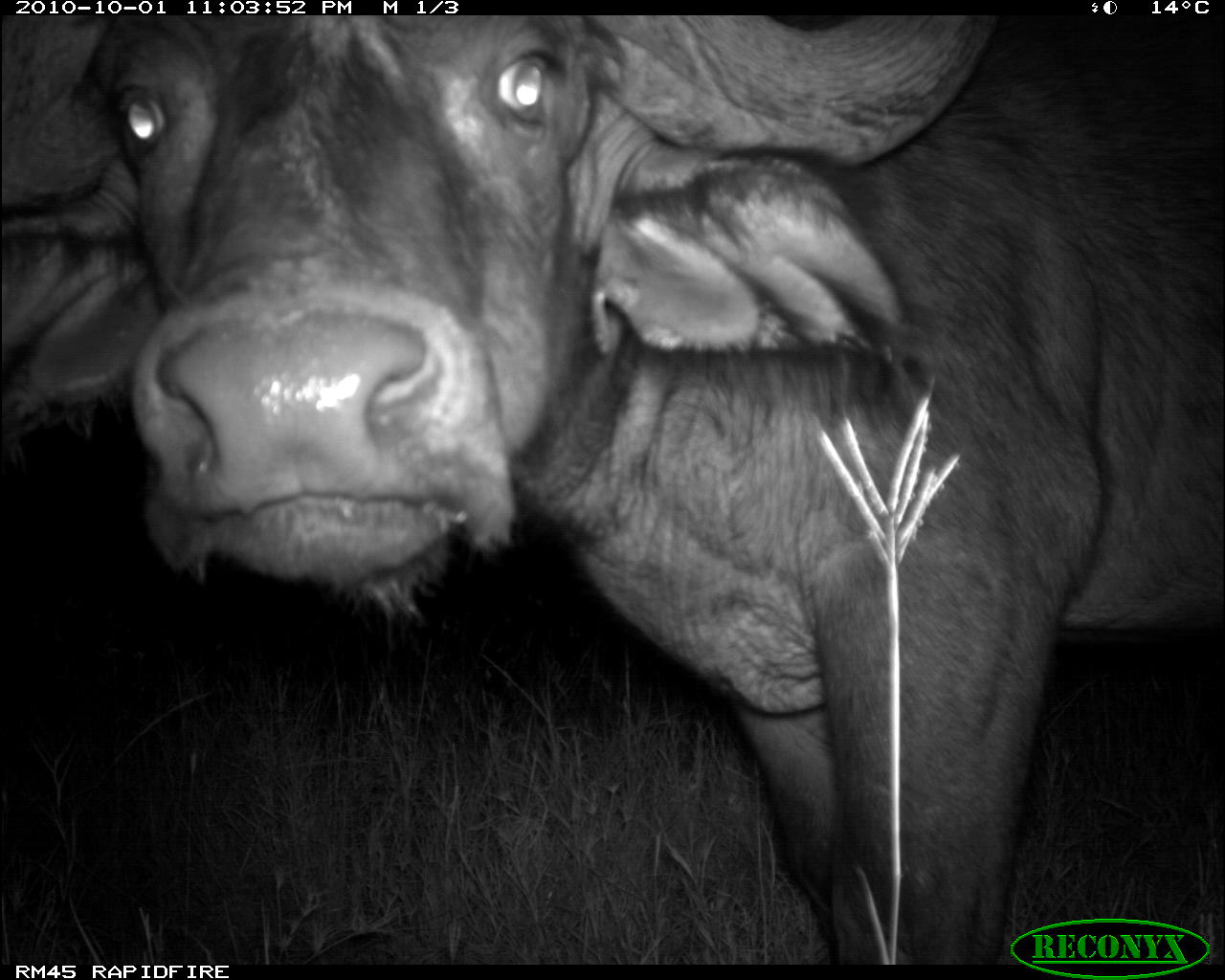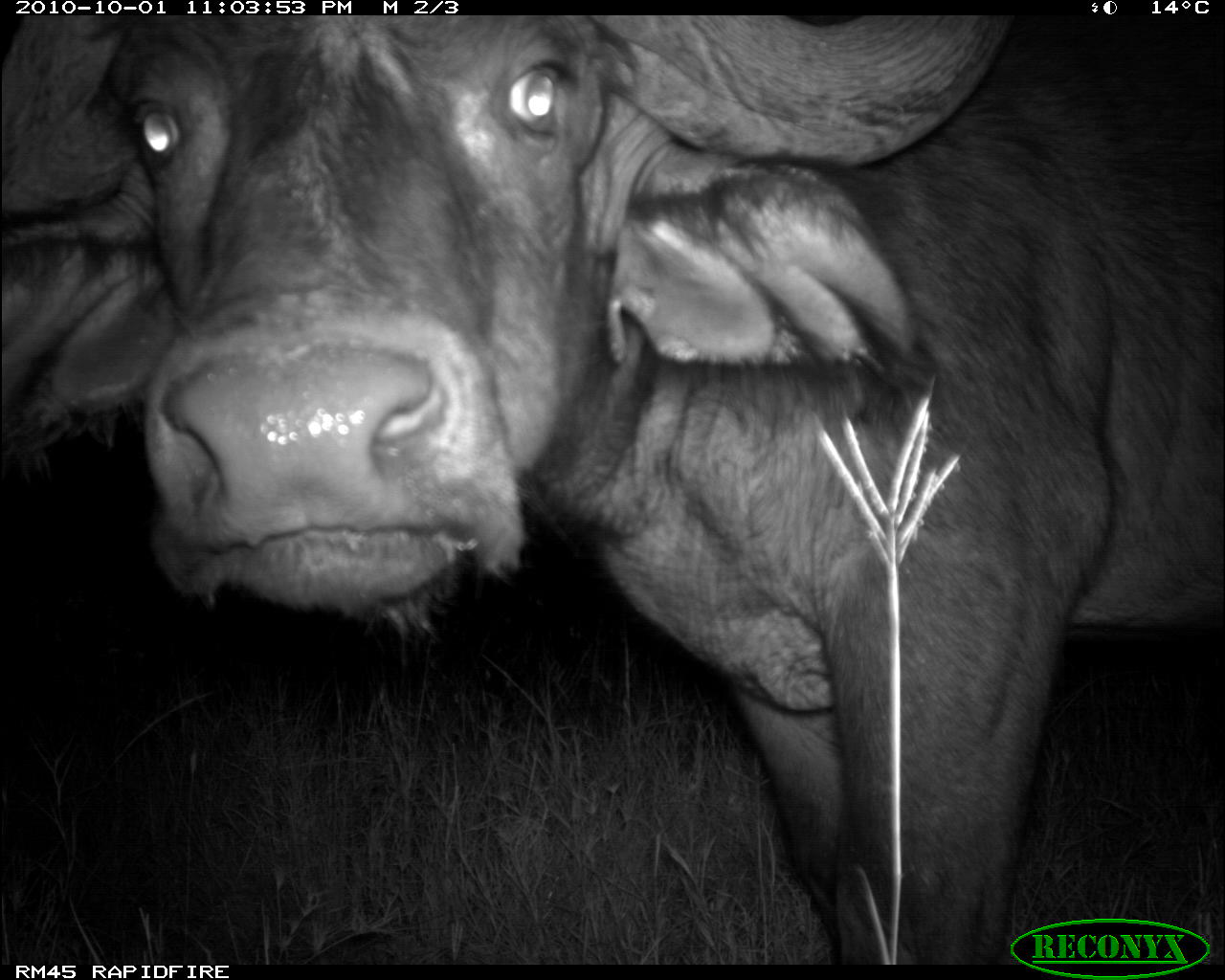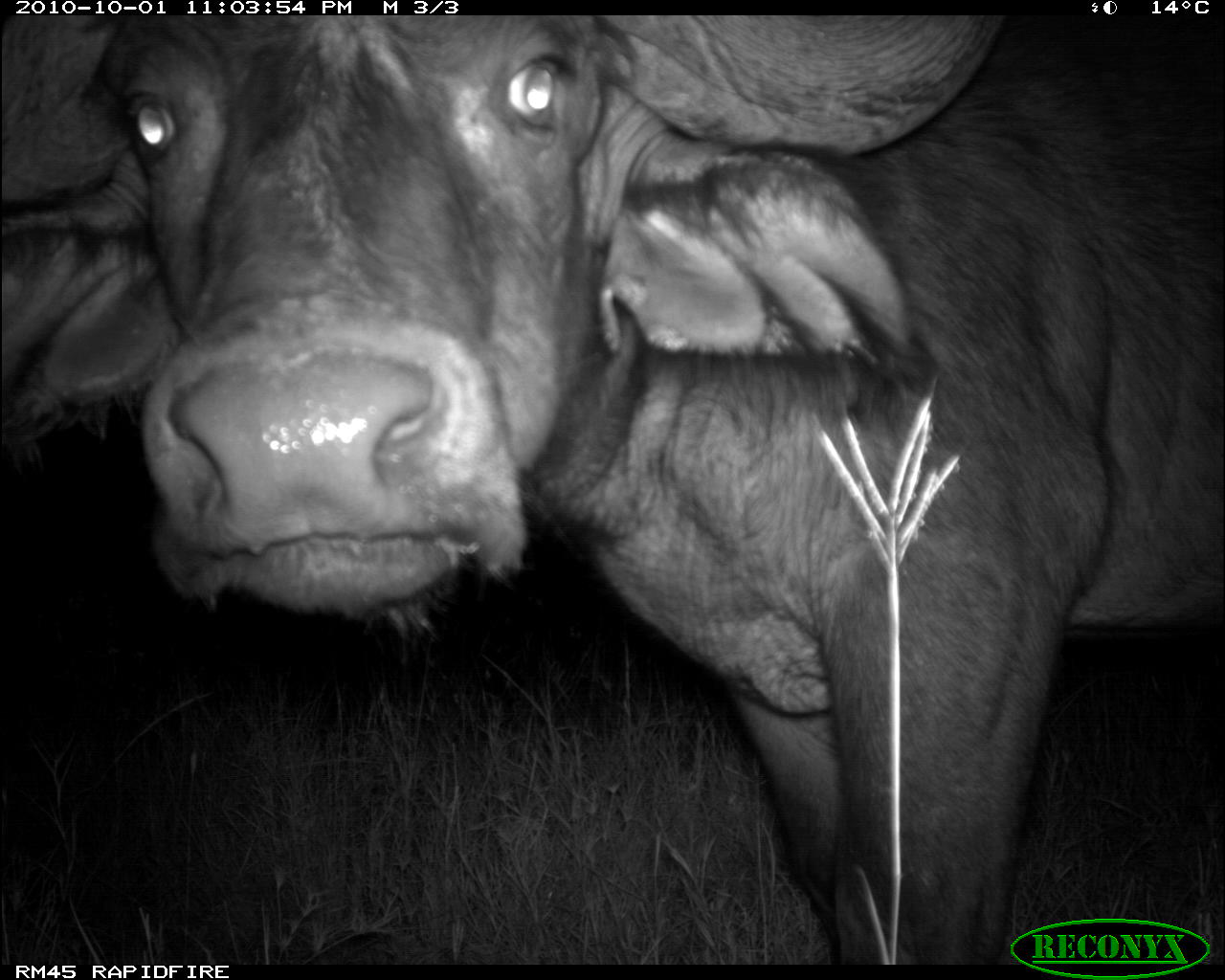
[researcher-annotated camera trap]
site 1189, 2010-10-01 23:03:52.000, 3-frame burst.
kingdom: Animalia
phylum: Chordata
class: Mammalia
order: Artiodactyla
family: Bovidae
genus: Syncerus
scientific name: Syncerus caffer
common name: african buffalo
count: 1